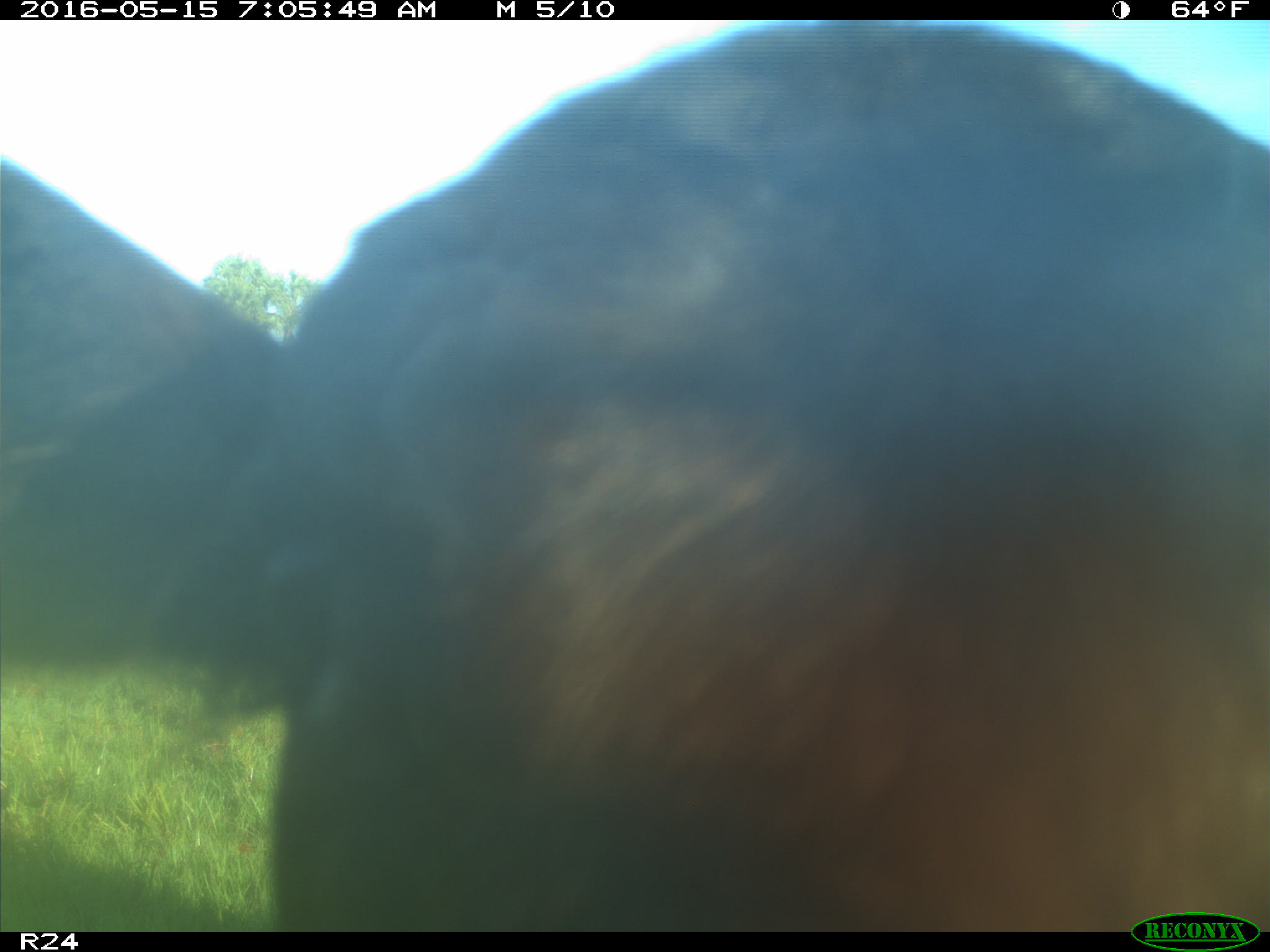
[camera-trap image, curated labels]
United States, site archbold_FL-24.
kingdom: Animalia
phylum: Chordata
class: Mammalia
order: Artiodactyla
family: Bovidae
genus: Bos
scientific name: Bos taurus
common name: domestic cow